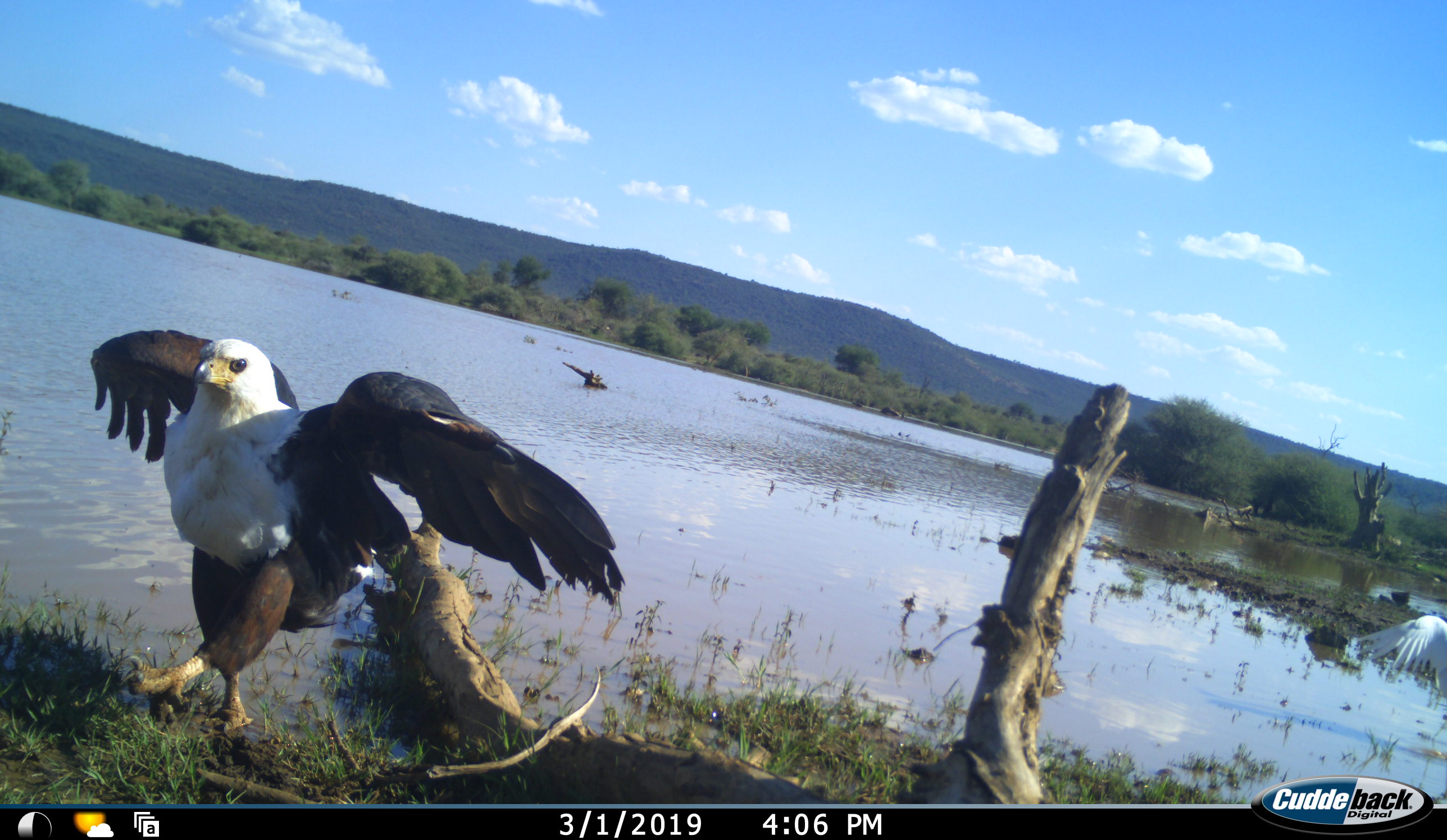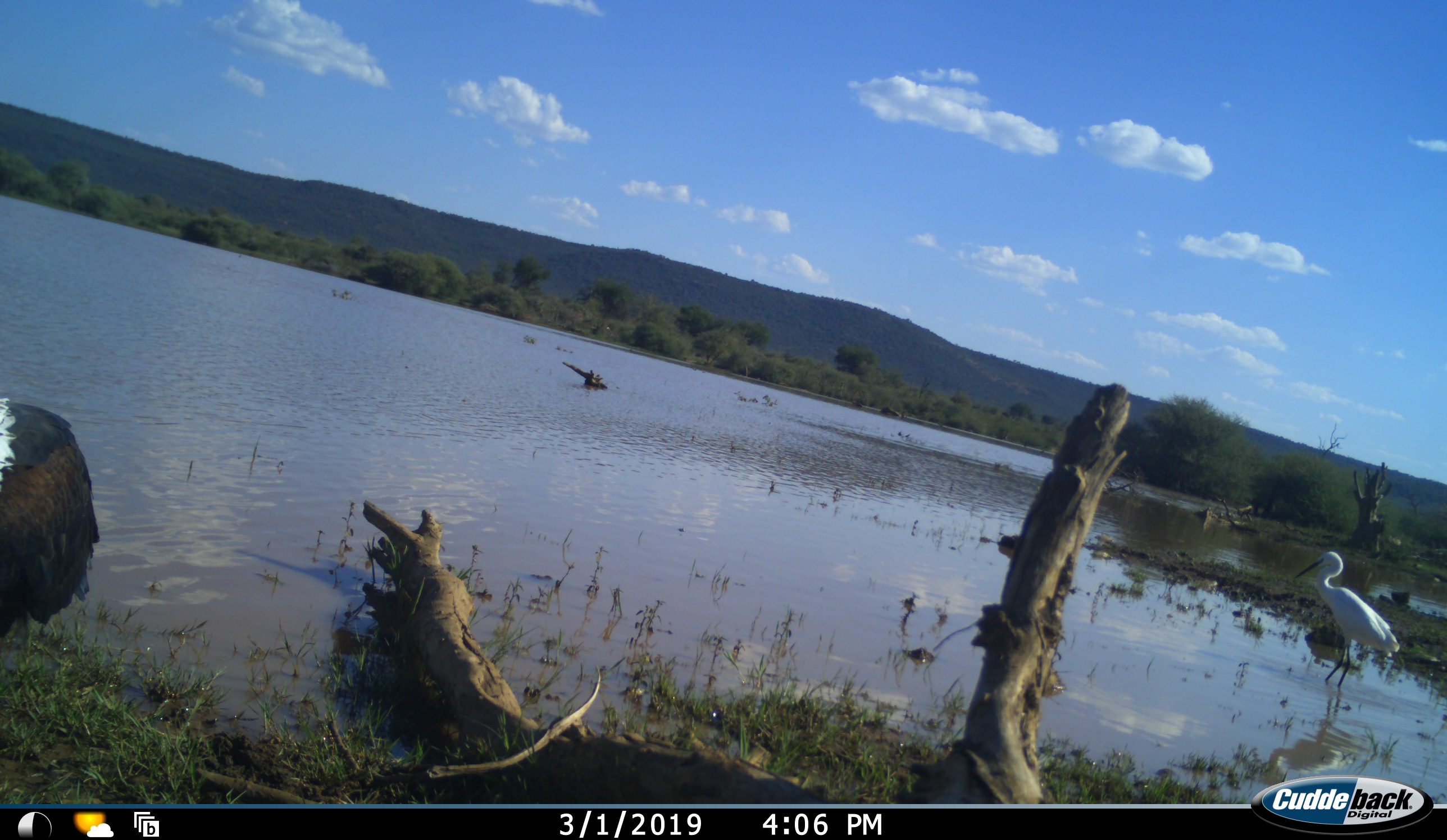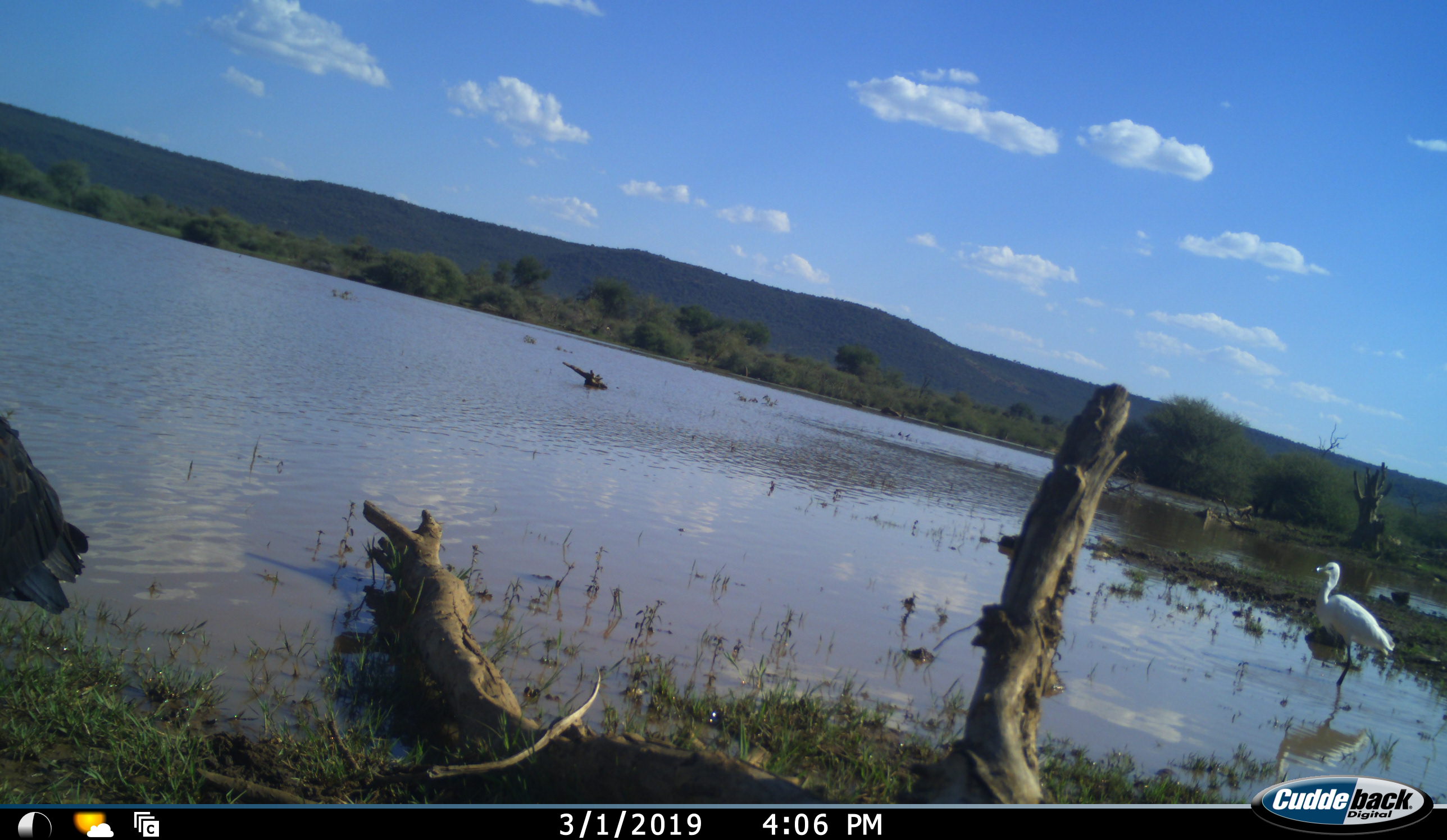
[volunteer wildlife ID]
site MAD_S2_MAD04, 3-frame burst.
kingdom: Animalia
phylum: Chordata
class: Aves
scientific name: Aves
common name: bird of prey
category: birdofprey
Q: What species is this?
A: Birdofprey (bird of prey) (Aves).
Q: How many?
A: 1.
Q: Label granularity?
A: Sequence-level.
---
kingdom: Animalia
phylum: Chordata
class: Aves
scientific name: Aves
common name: bird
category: birdother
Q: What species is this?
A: Birdother (bird) (Aves).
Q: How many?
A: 1.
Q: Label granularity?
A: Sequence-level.